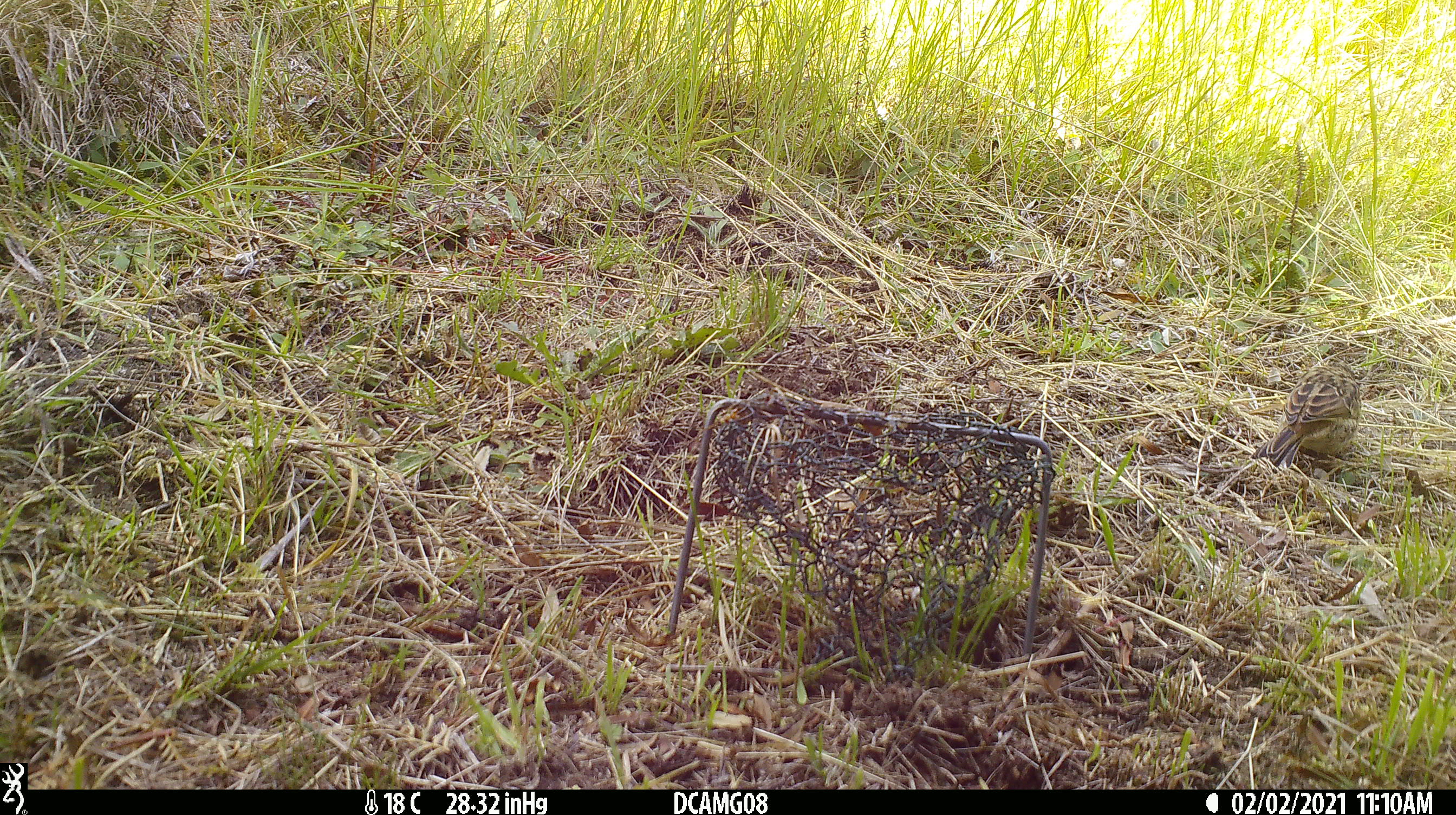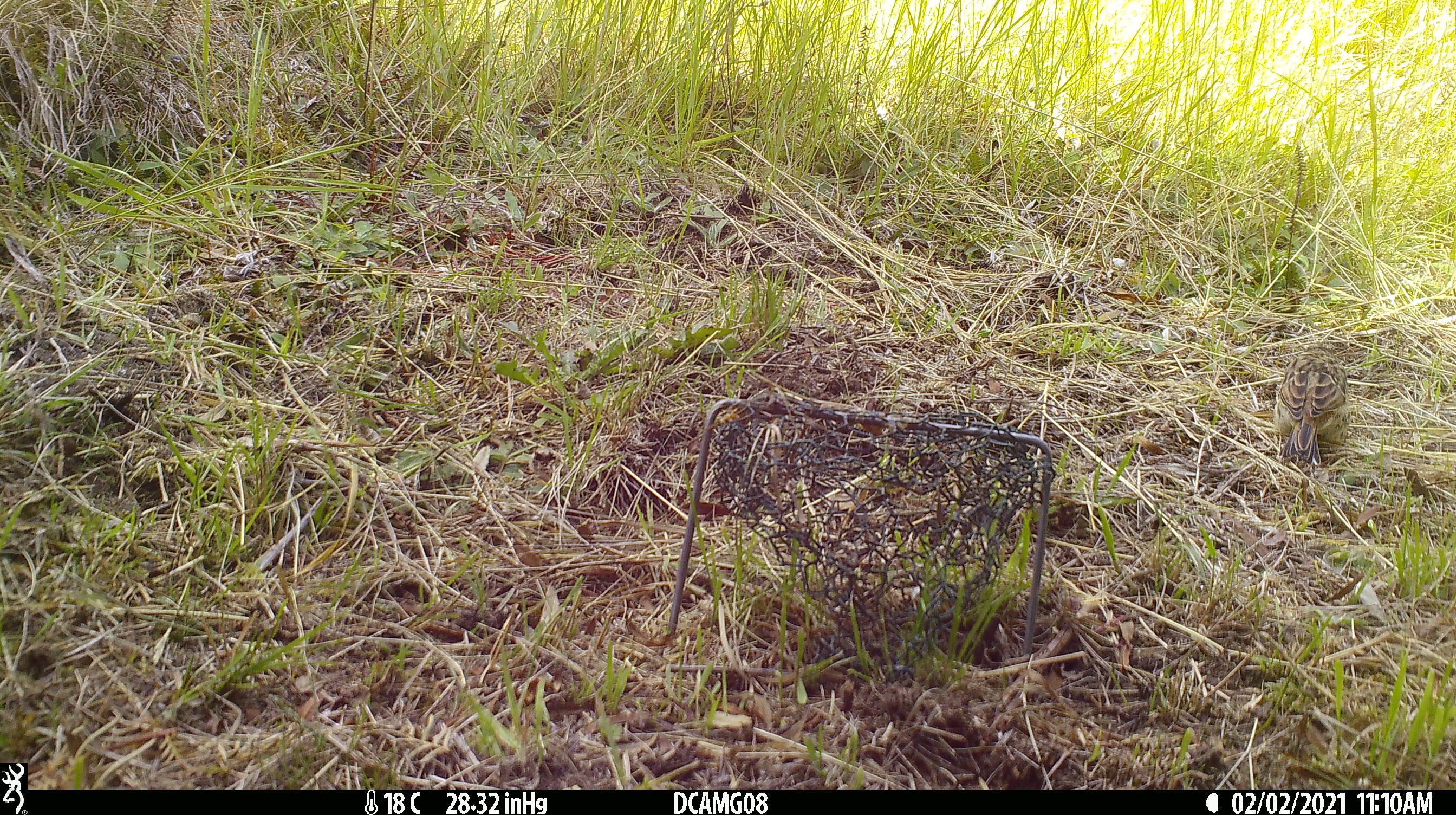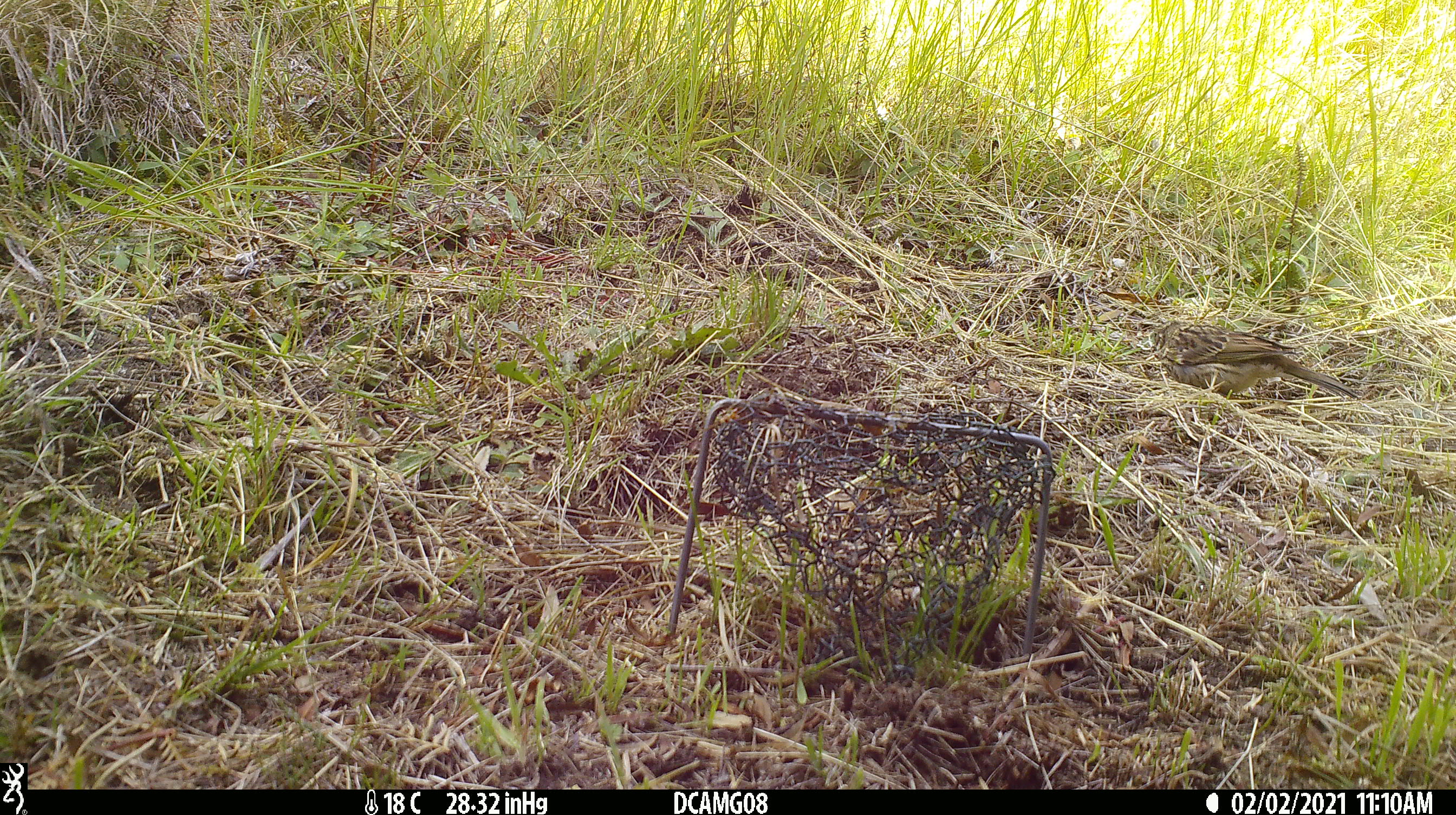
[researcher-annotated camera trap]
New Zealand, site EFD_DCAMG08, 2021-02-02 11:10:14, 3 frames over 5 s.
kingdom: Animalia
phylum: Chordata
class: Aves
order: Passeriformes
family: Emberizidae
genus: Emberiza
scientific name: Emberiza citrinella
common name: yellowhammer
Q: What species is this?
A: Yellowhammer (Emberiza citrinella).